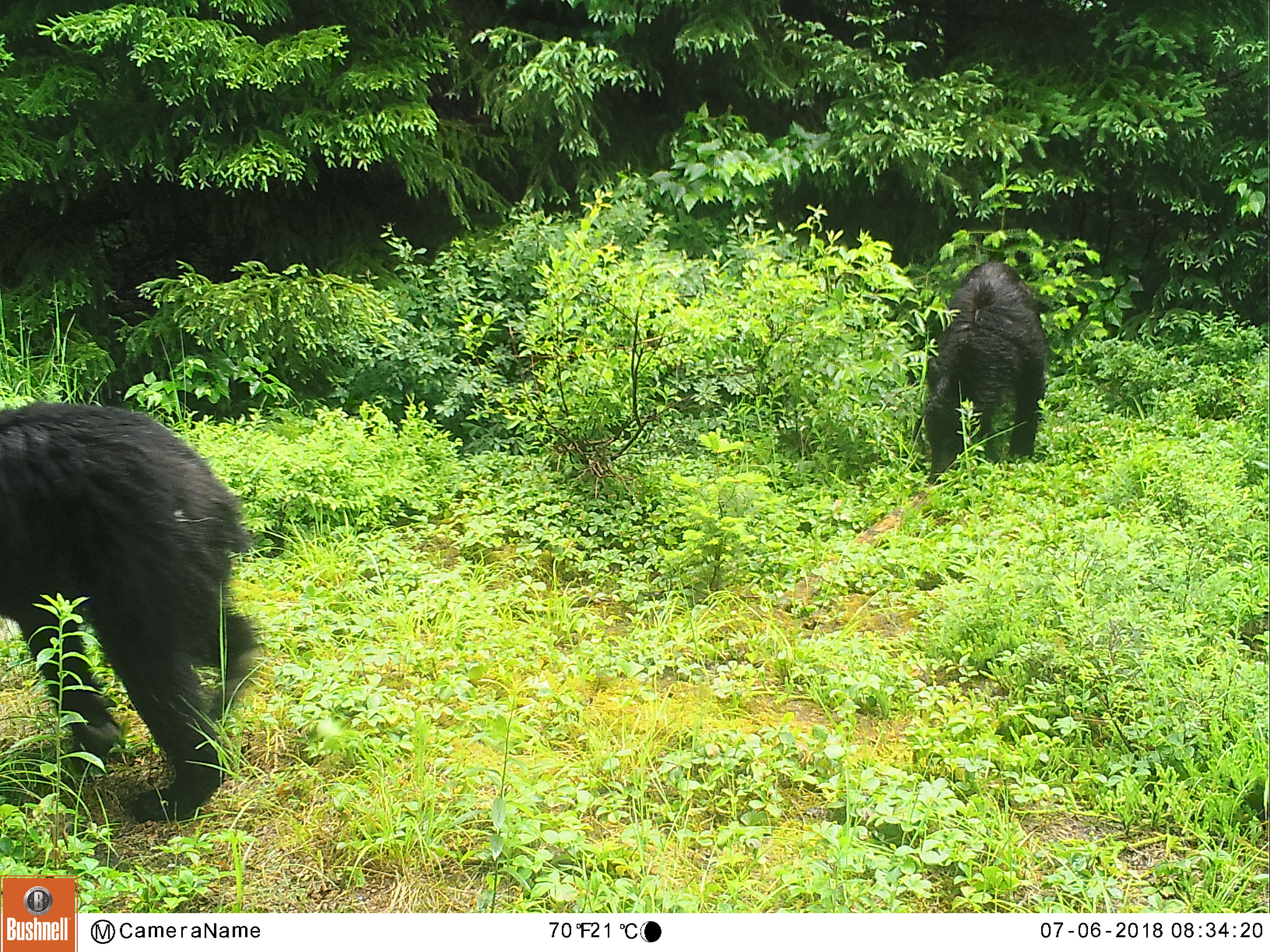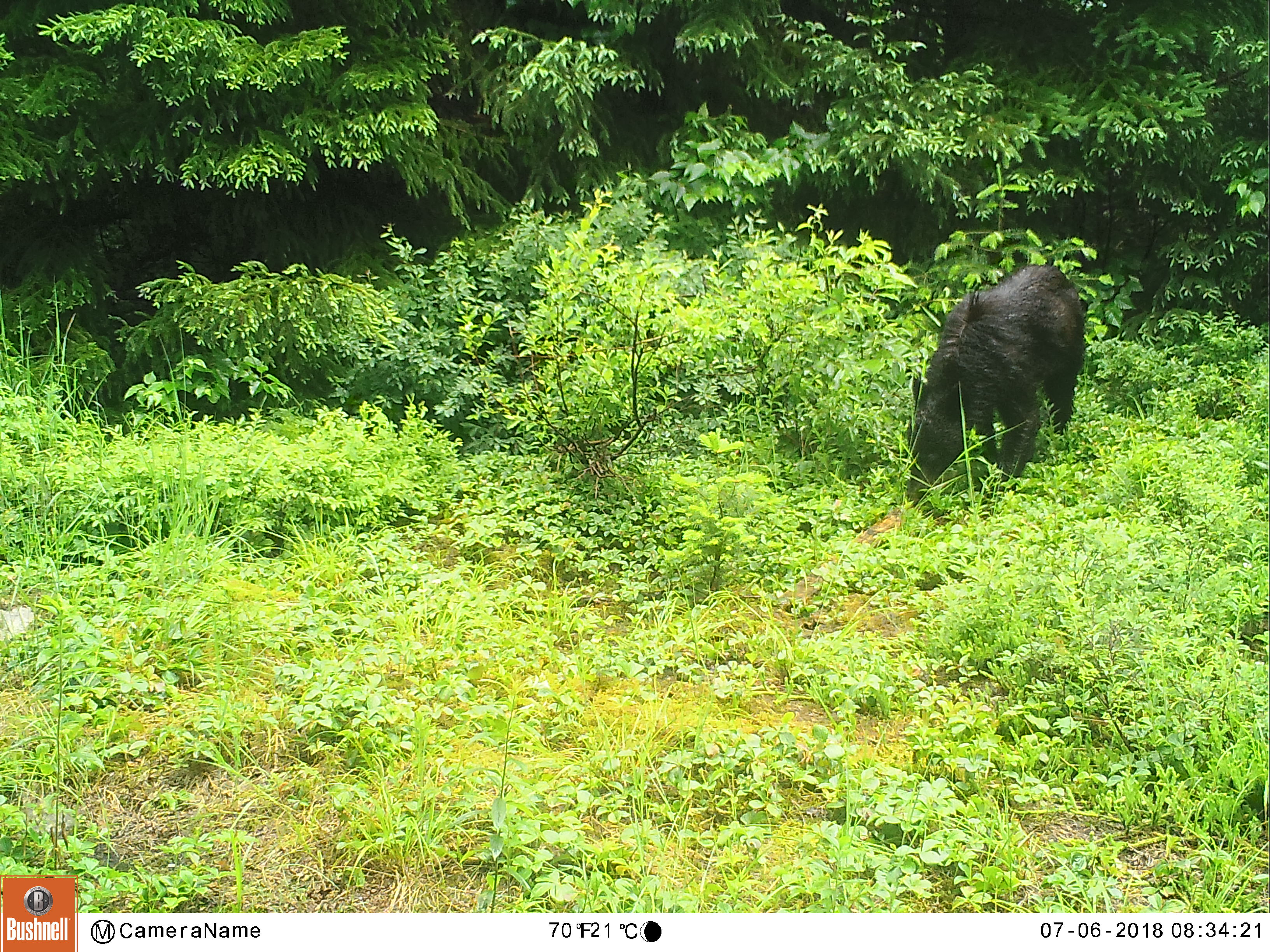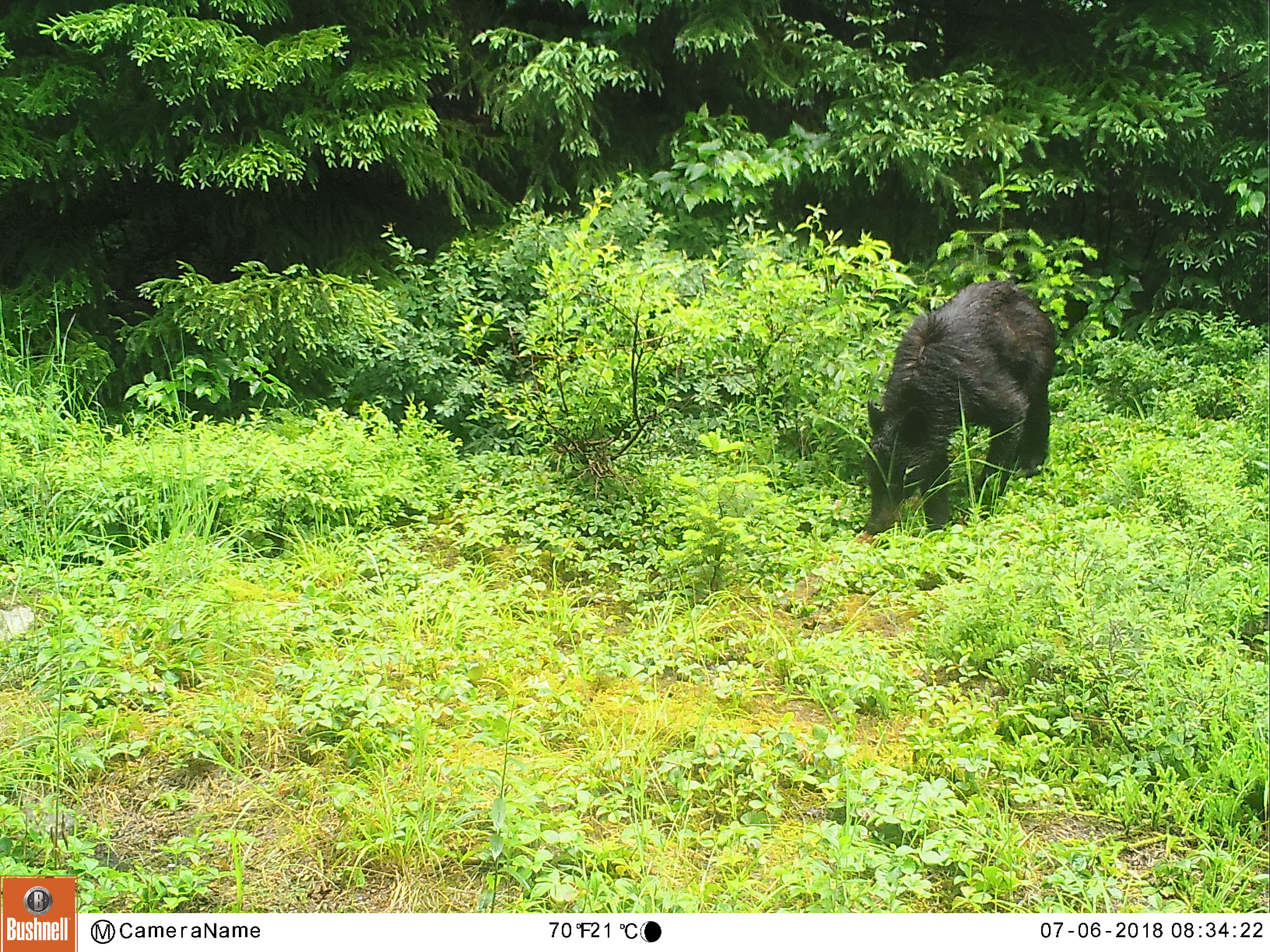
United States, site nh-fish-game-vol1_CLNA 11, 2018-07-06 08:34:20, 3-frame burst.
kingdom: Animalia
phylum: Chordata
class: Mammalia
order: Carnivora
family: Ursidae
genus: Ursus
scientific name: Ursus americanus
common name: black bear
Black bear (Ursus americanus).